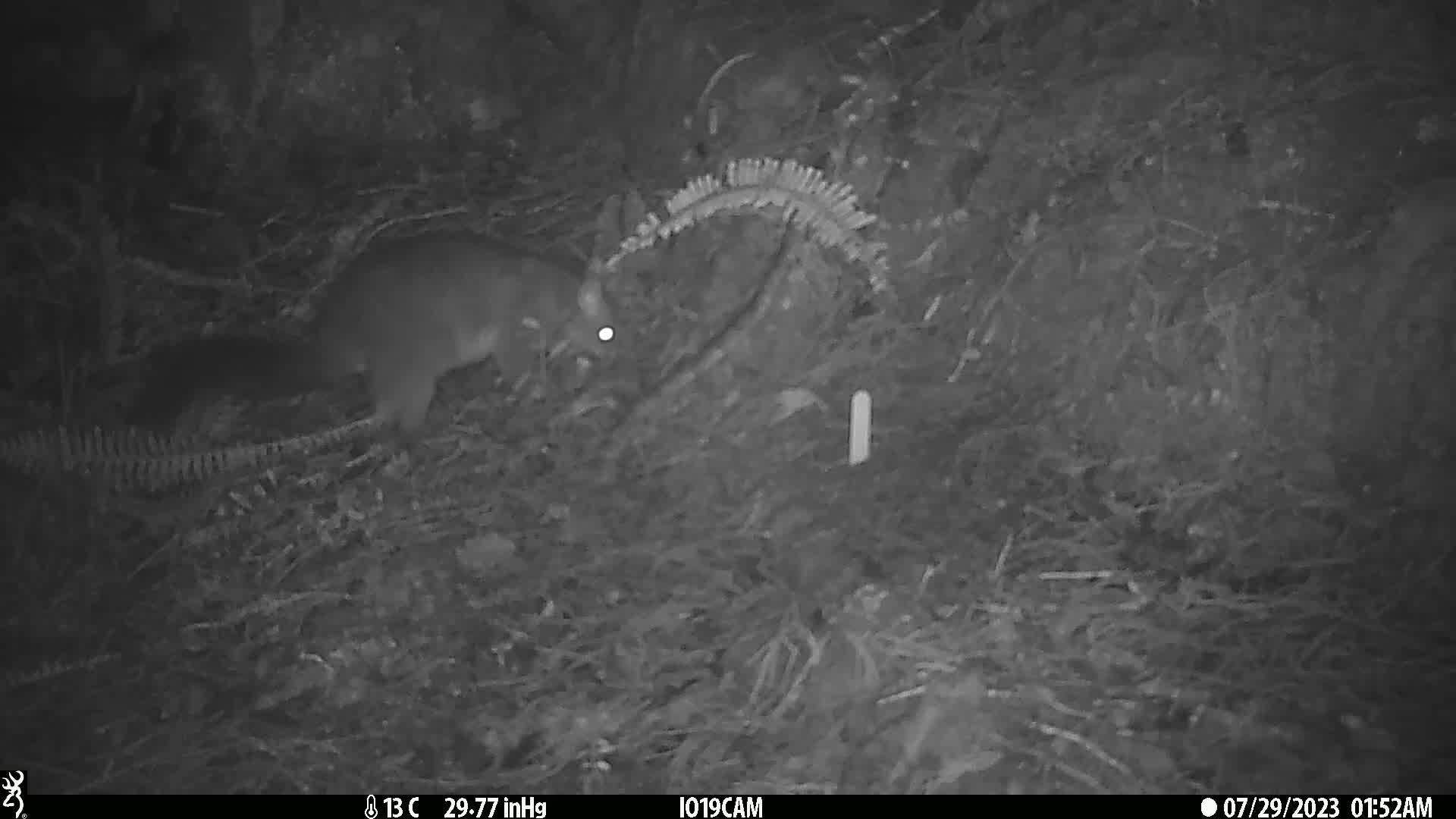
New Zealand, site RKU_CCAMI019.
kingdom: Animalia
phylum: Chordata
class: Mammalia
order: Diprotodontia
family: Phalangeridae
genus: Trichosurus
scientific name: Trichosurus vulpecula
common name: common brushtail possum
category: possum